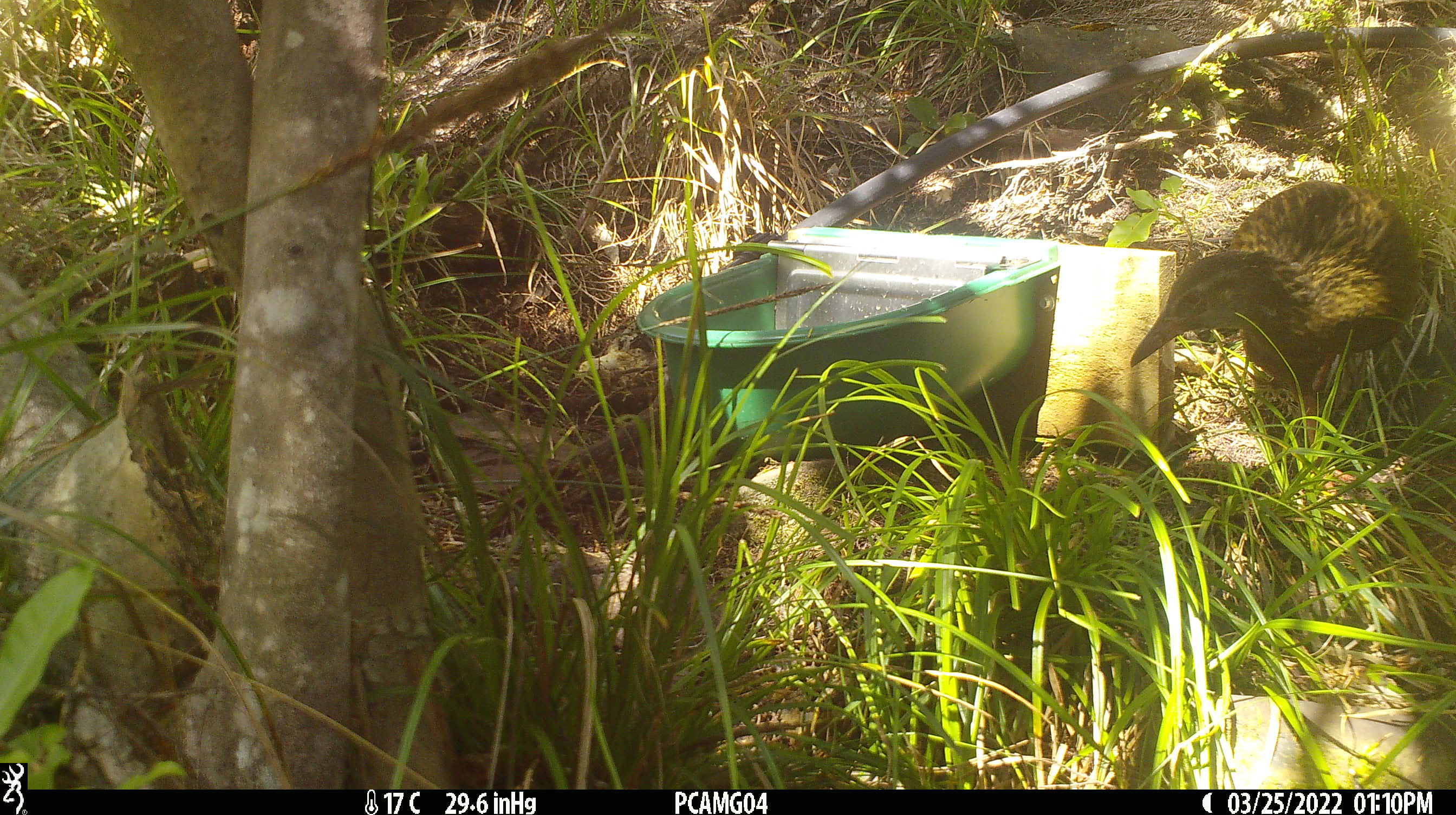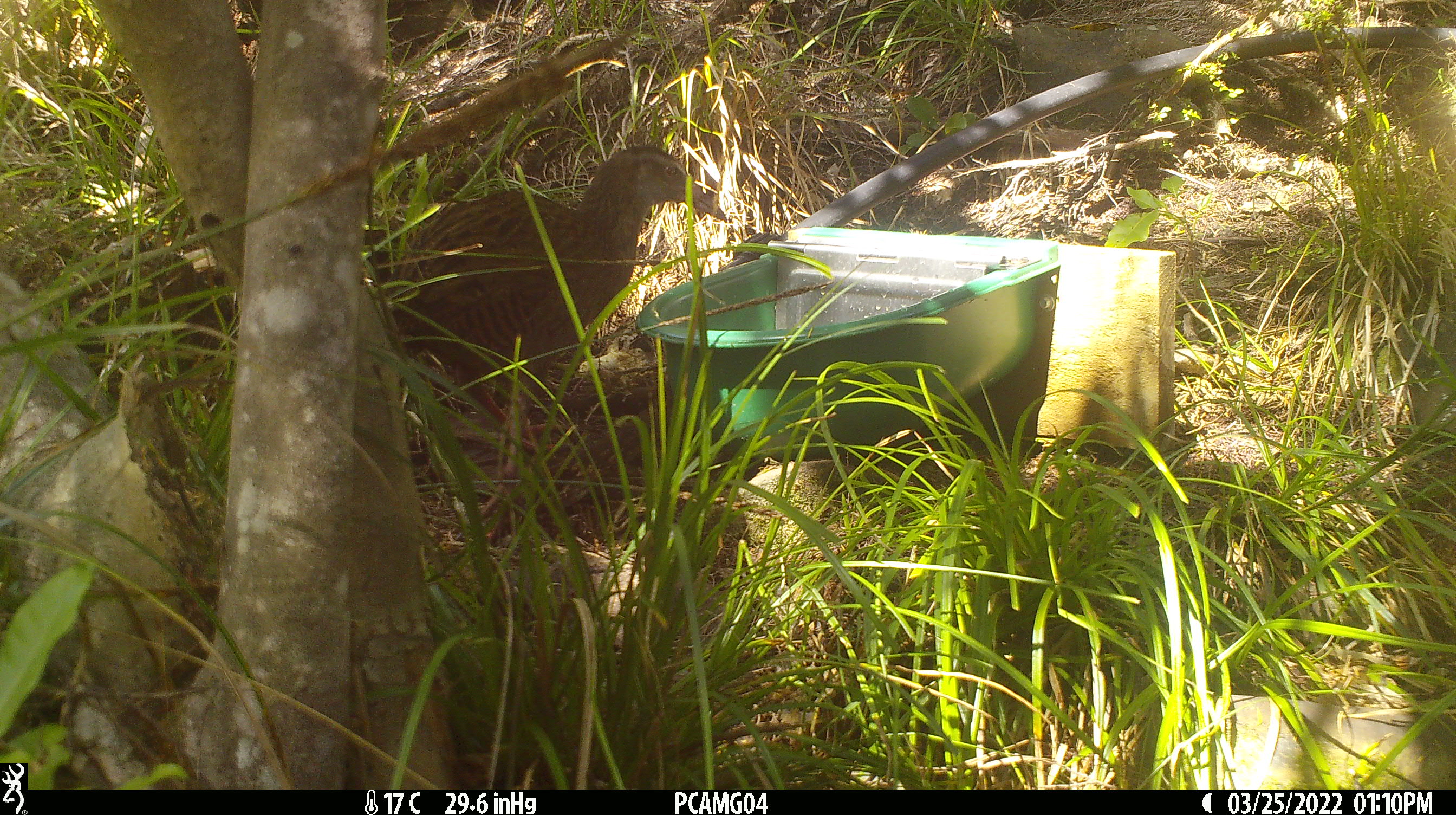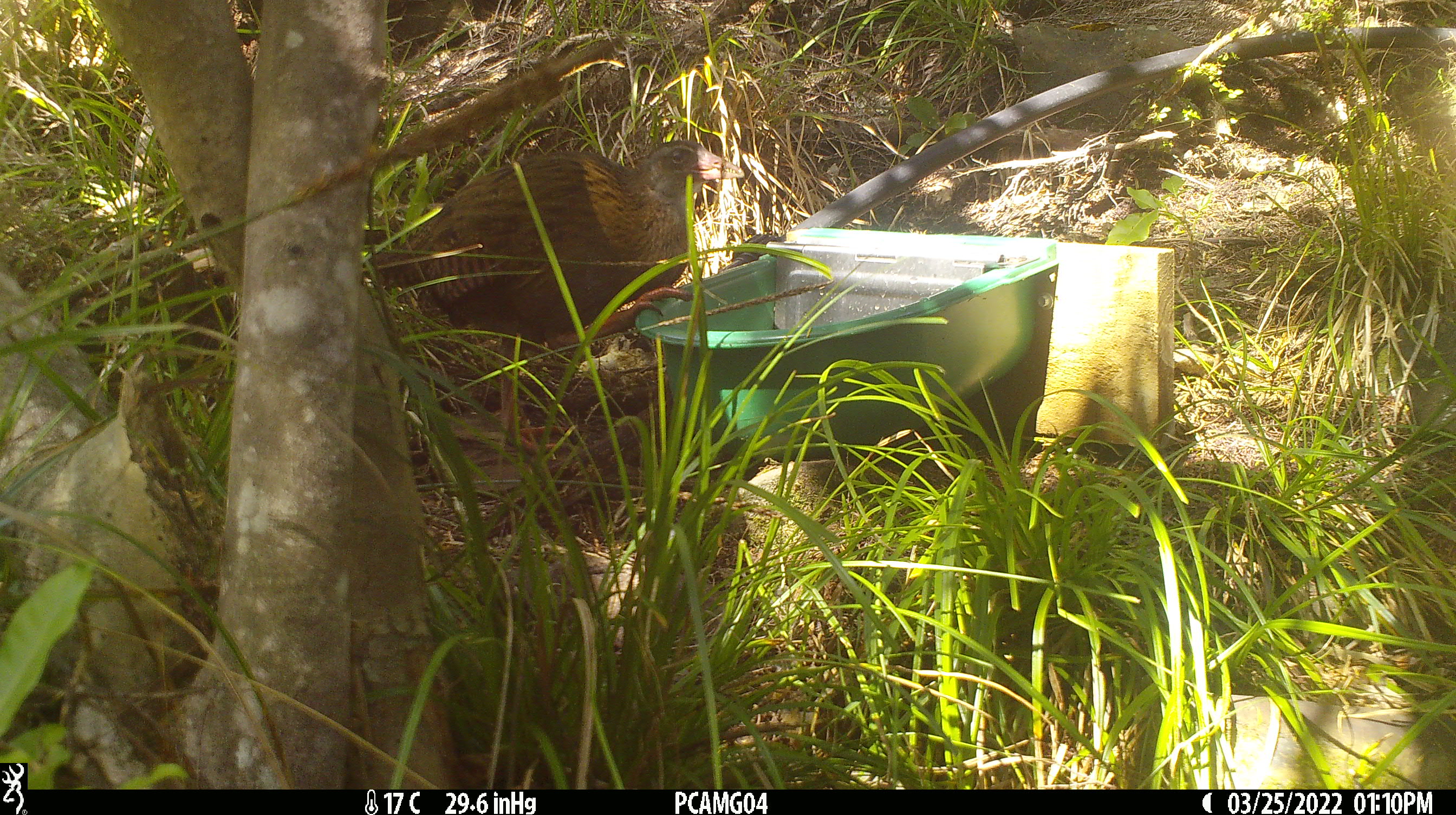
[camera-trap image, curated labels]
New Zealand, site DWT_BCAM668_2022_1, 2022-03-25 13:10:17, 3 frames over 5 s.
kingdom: Animalia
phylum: Chordata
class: Aves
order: Gruiformes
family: Rallidae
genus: Gallirallus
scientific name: Gallirallus australis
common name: weka